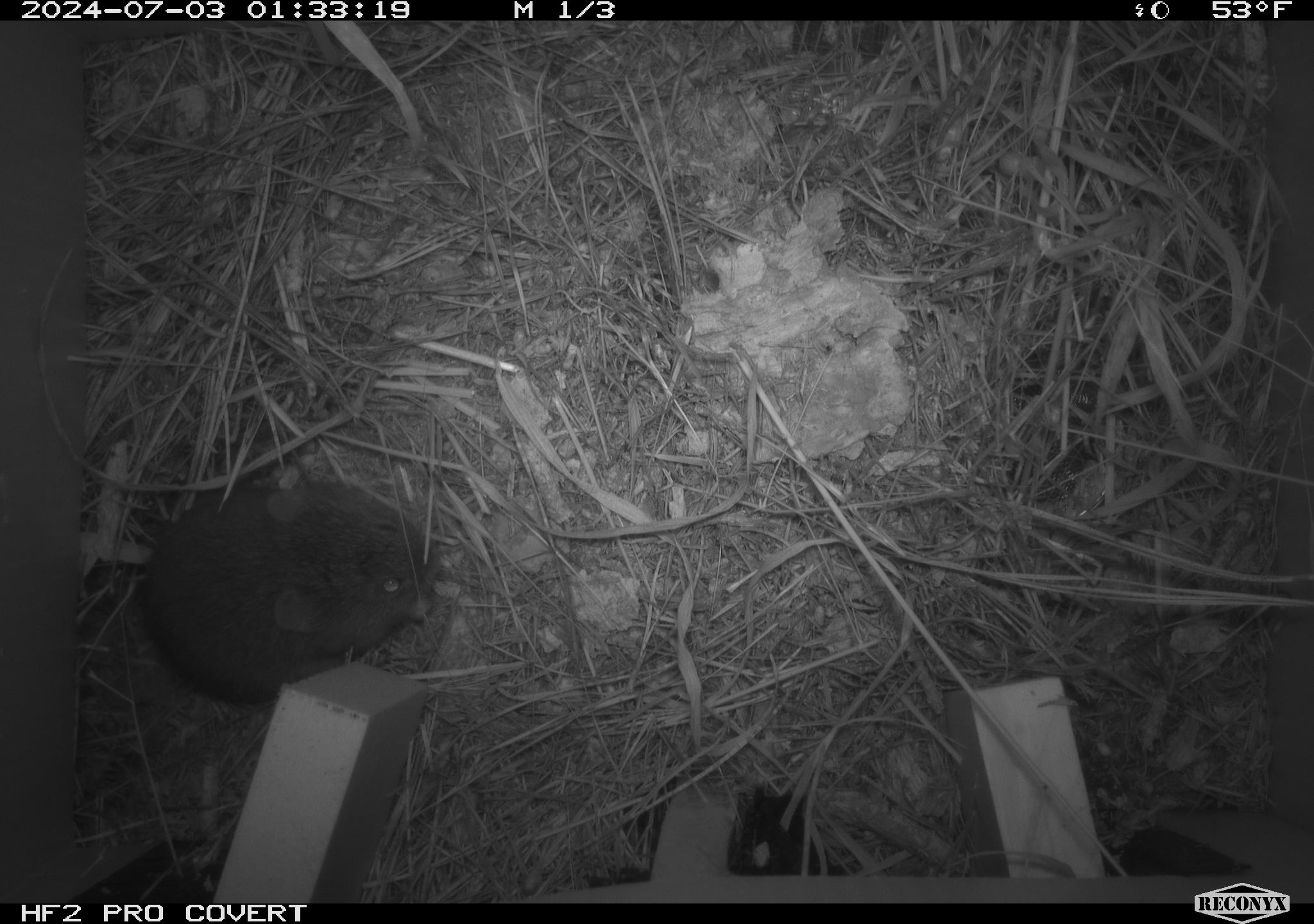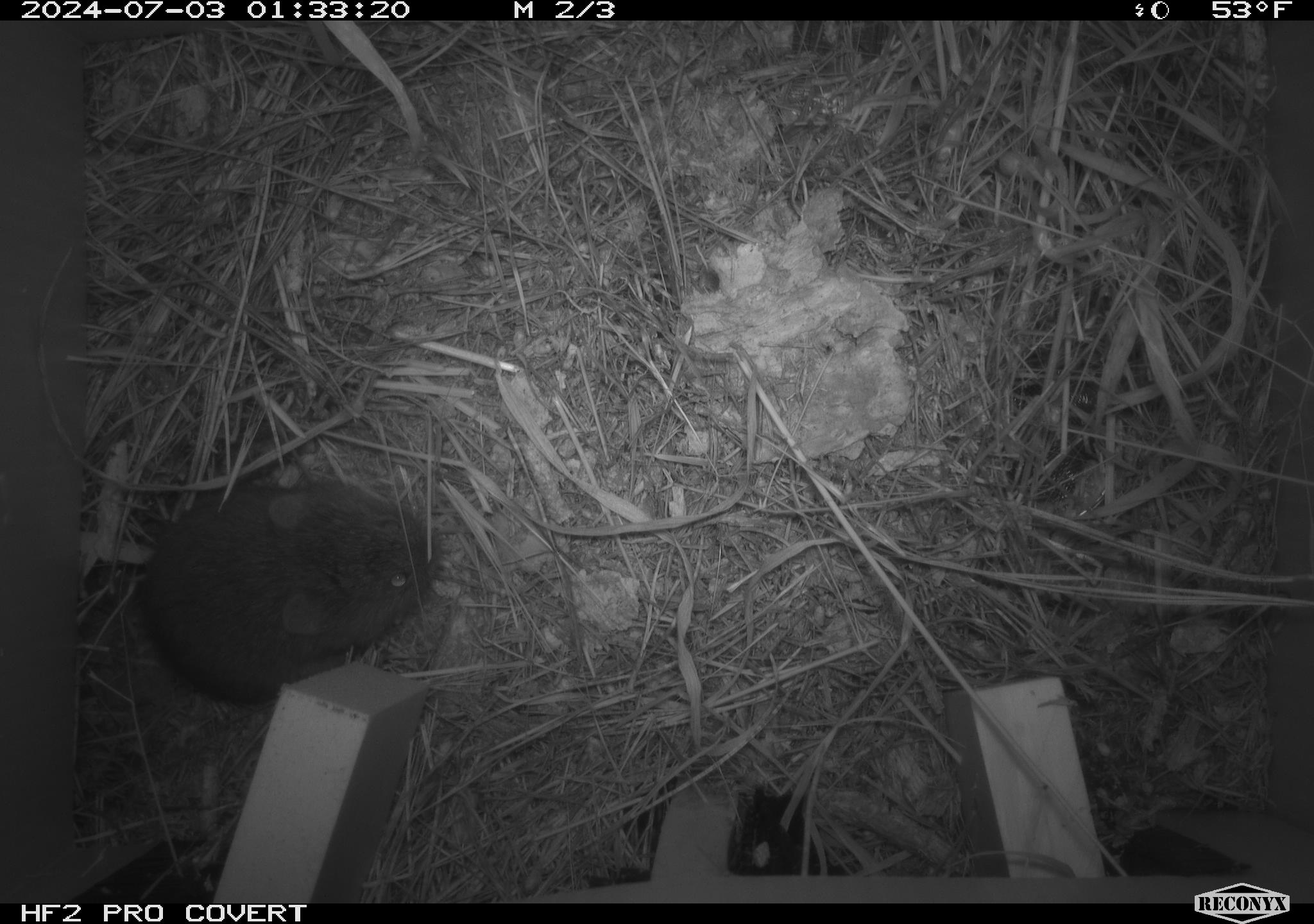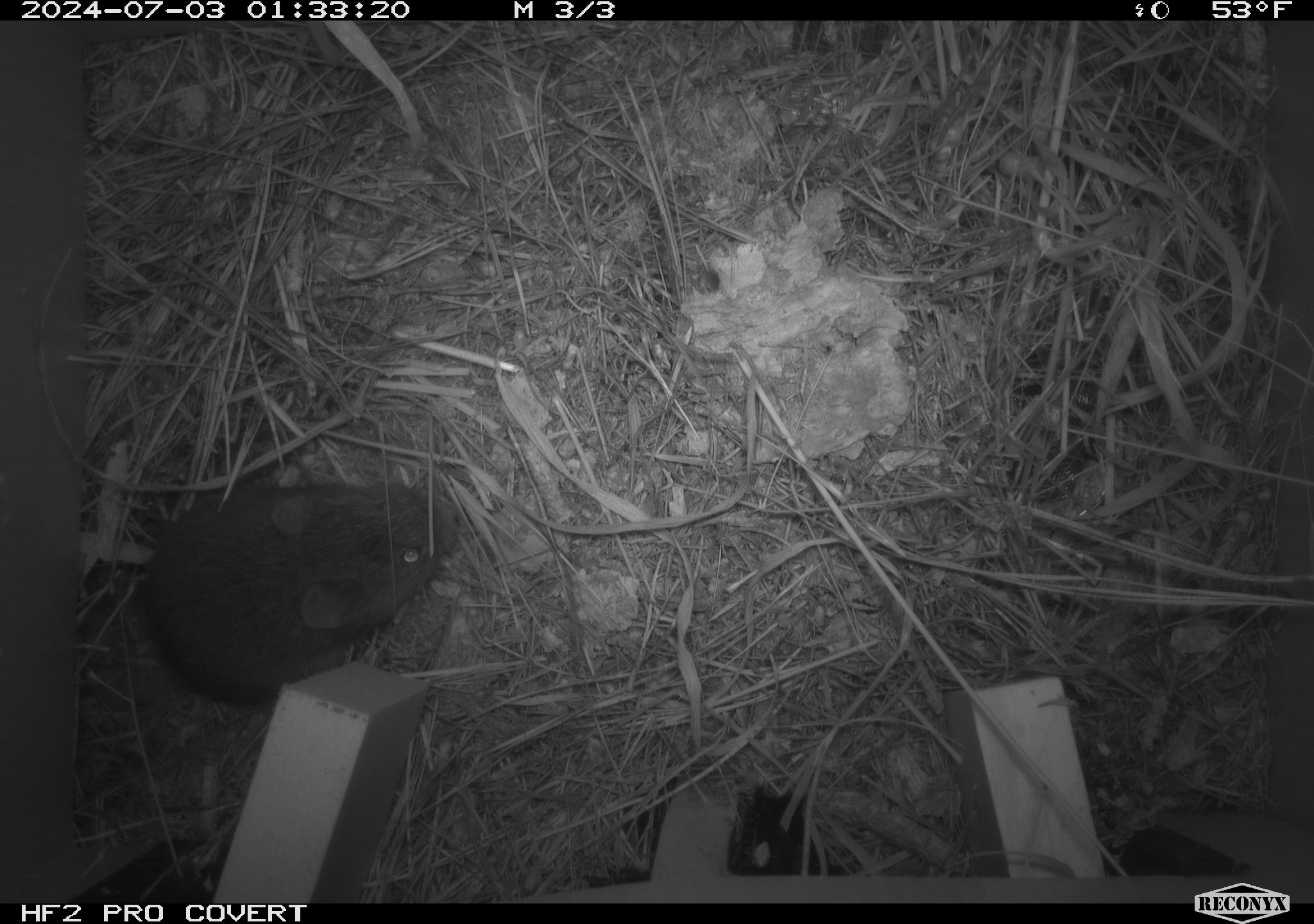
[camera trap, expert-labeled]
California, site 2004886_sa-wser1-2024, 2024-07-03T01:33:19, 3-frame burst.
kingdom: Animalia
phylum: Chordata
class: Mammalia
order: Rodentia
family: Cricetidae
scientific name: Arvicolinae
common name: voles, lemmings, and muskrats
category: arvicolinae subfamily